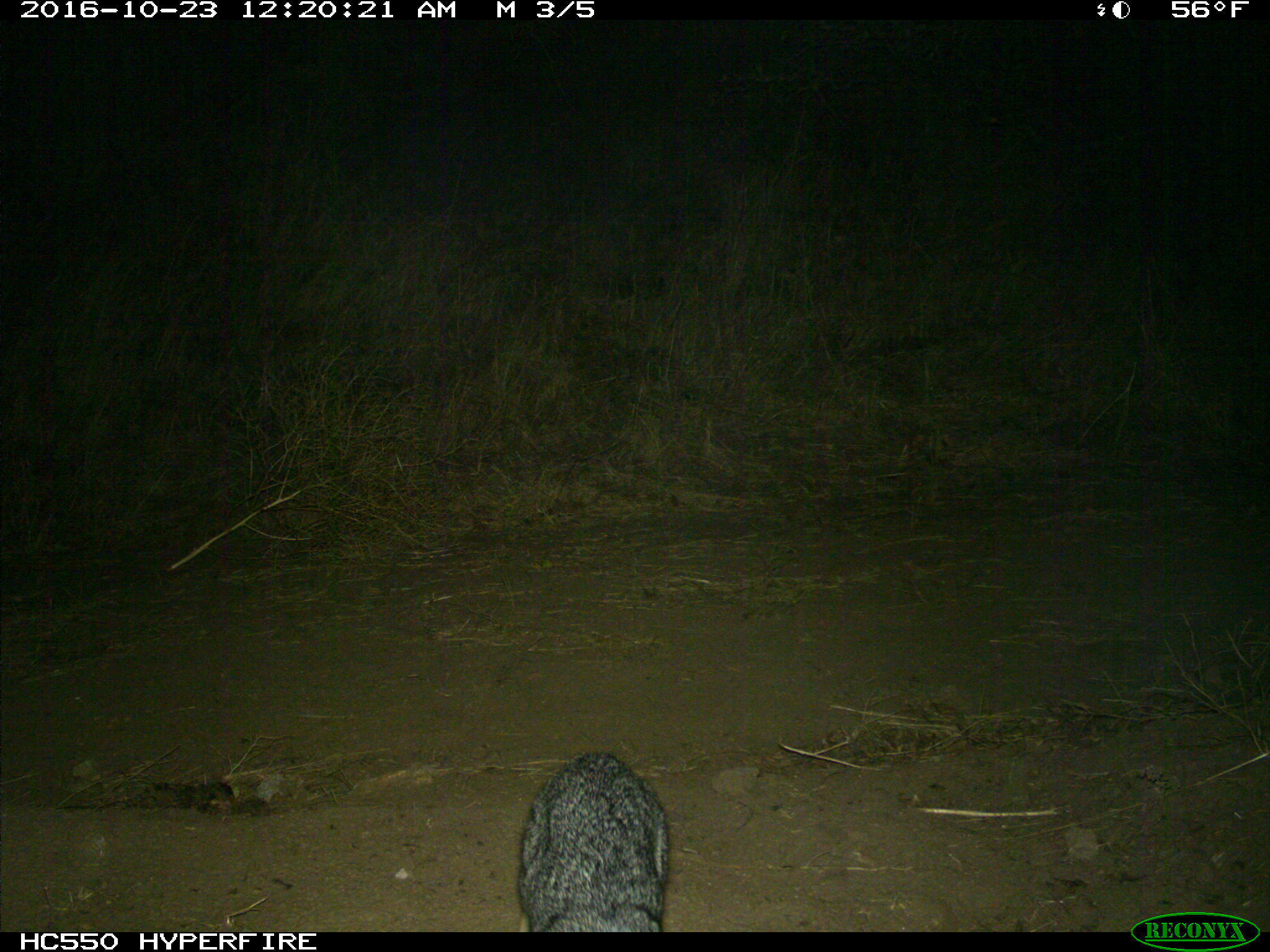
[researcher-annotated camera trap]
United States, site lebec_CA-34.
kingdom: Animalia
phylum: Chordata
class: Mammalia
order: Carnivora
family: Canidae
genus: Urocyon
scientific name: Urocyon cinereoargenteus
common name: gray fox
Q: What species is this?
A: Urocyon cinereoargenteus (gray fox).